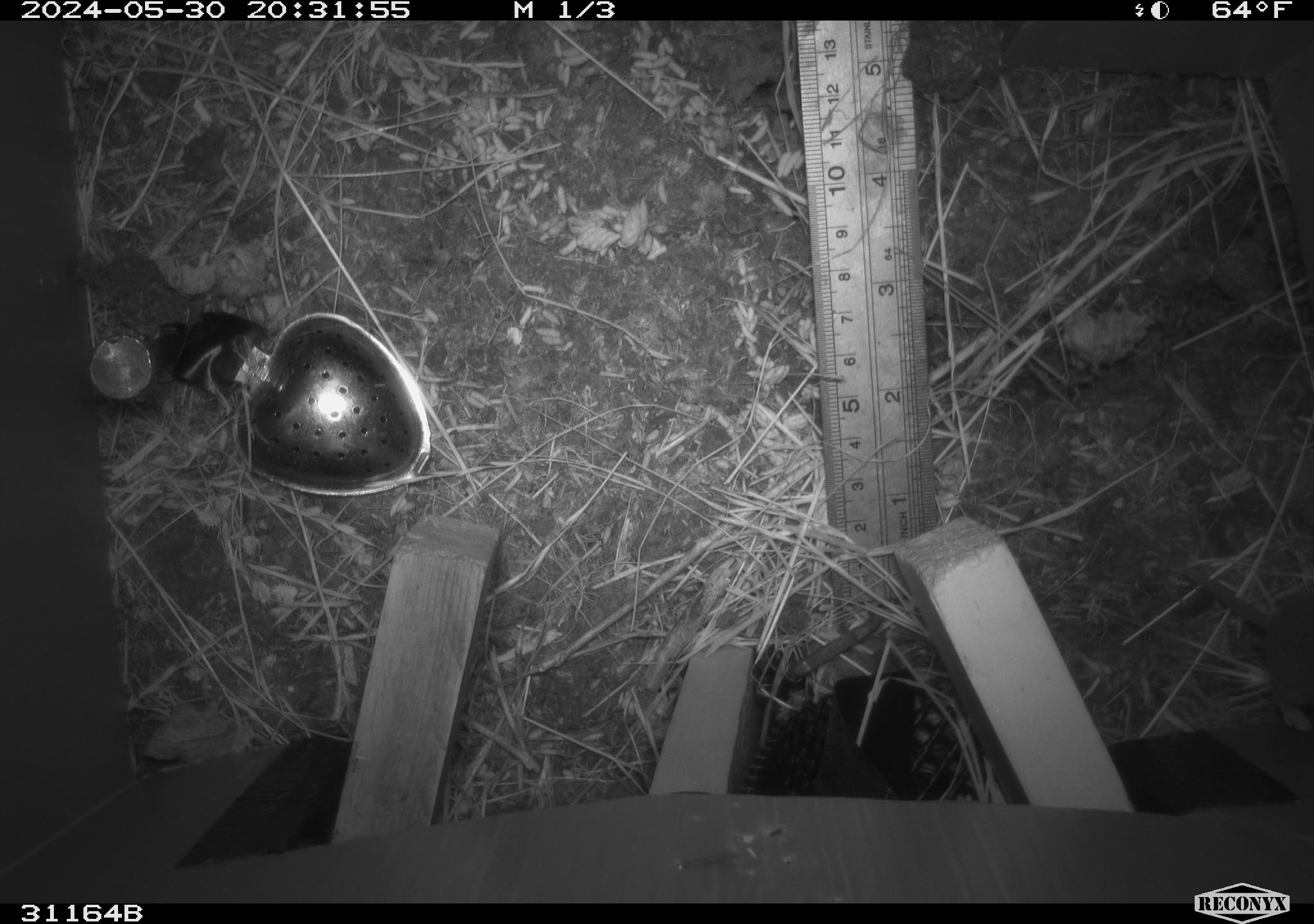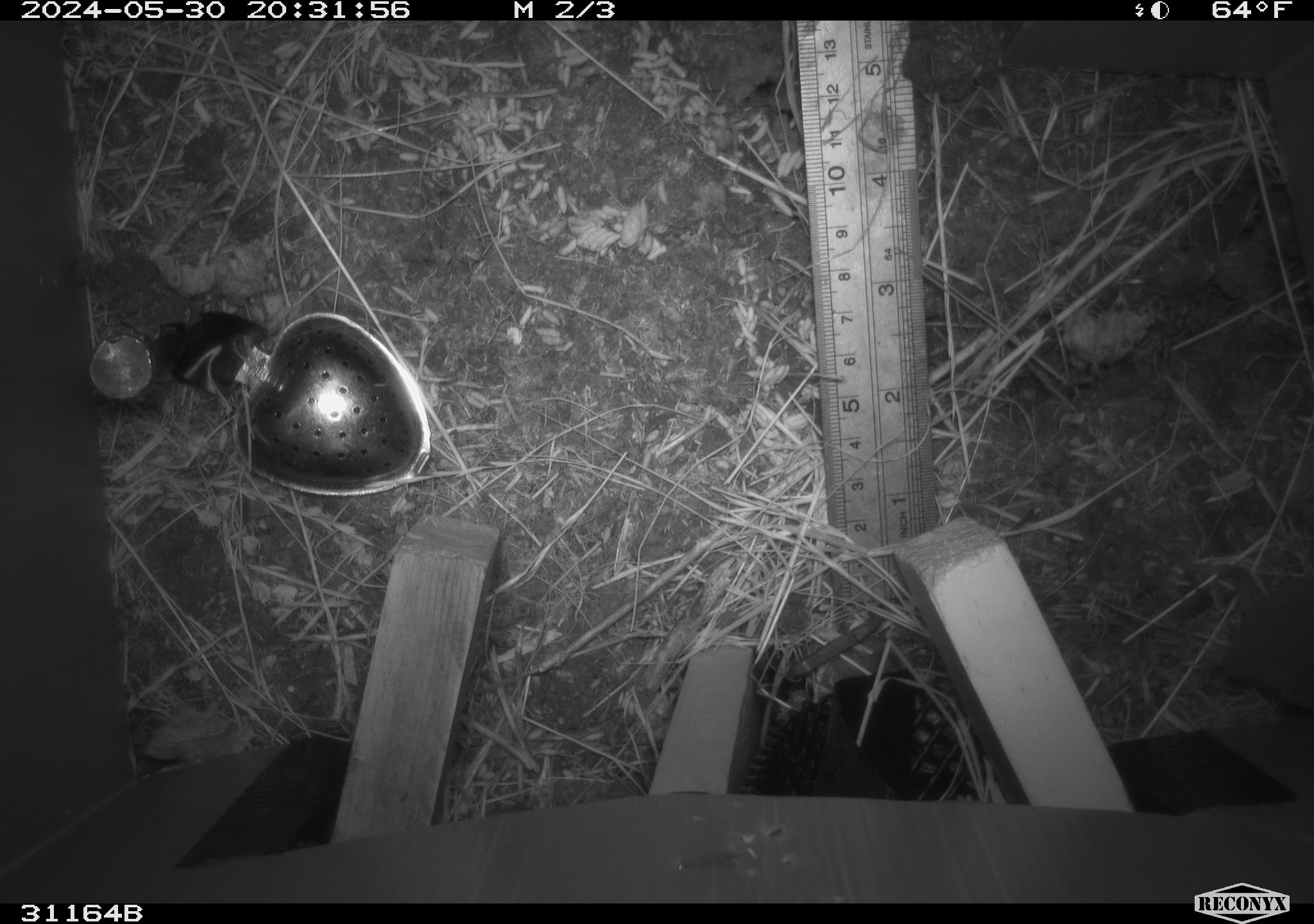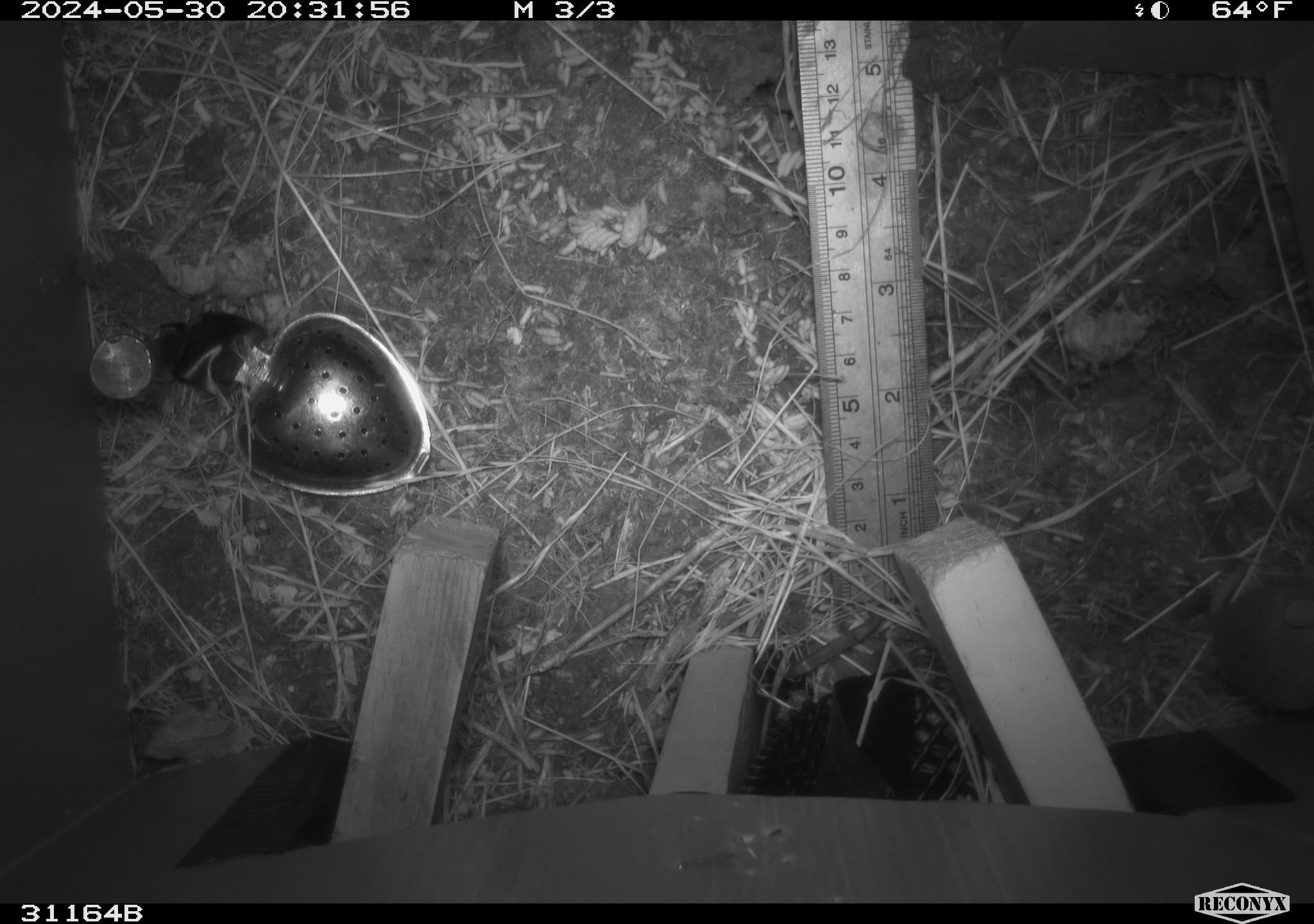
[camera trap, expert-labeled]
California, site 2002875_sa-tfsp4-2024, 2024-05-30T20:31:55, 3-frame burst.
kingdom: Animalia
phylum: Chordata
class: Mammalia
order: Rodentia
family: Muridae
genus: Mus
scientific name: Mus musculus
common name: house mouse